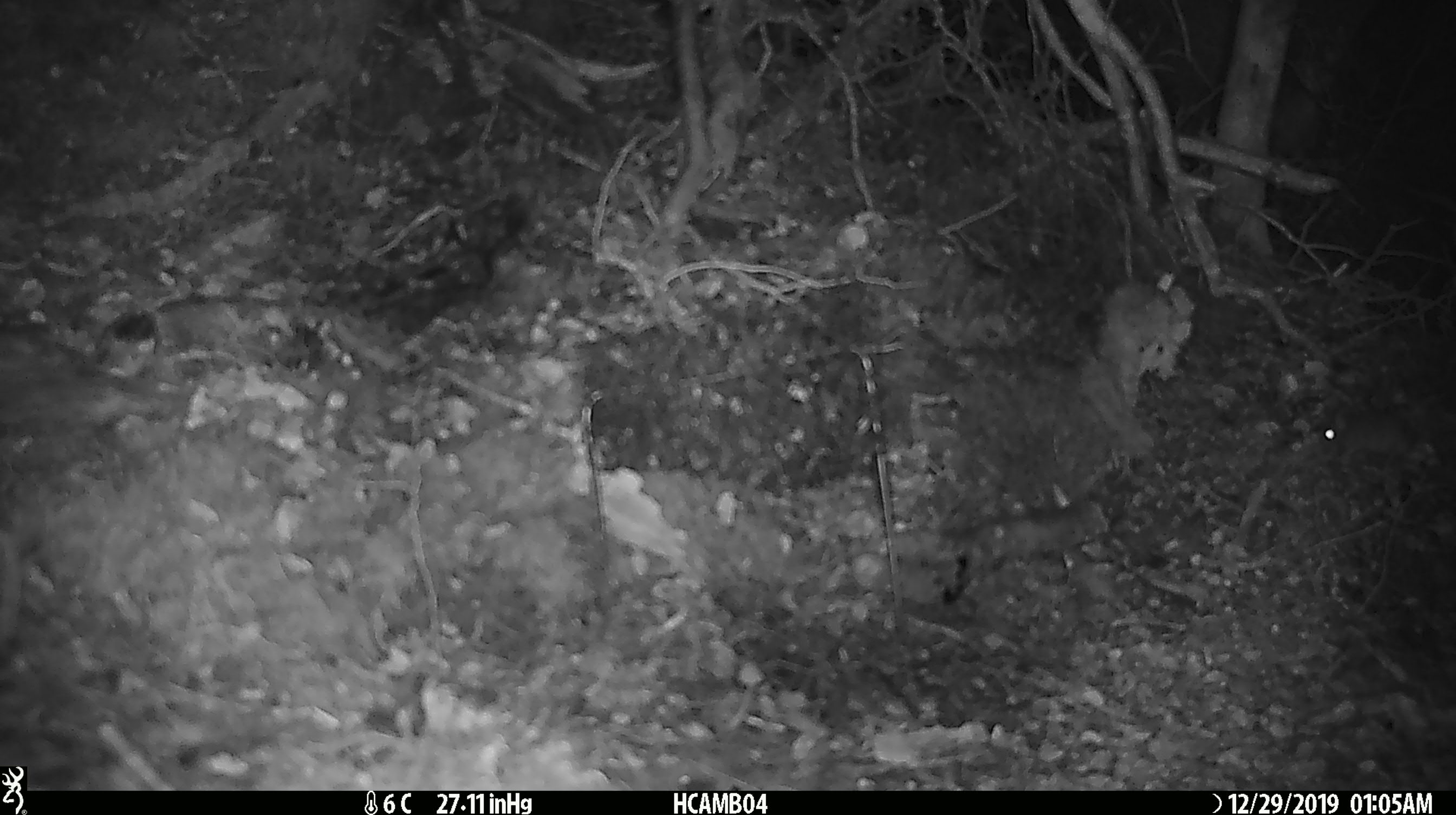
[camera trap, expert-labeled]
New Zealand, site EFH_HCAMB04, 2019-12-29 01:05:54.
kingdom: Animalia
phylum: Chordata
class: Mammalia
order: Rodentia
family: Muridae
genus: Mus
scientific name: Mus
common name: mouse